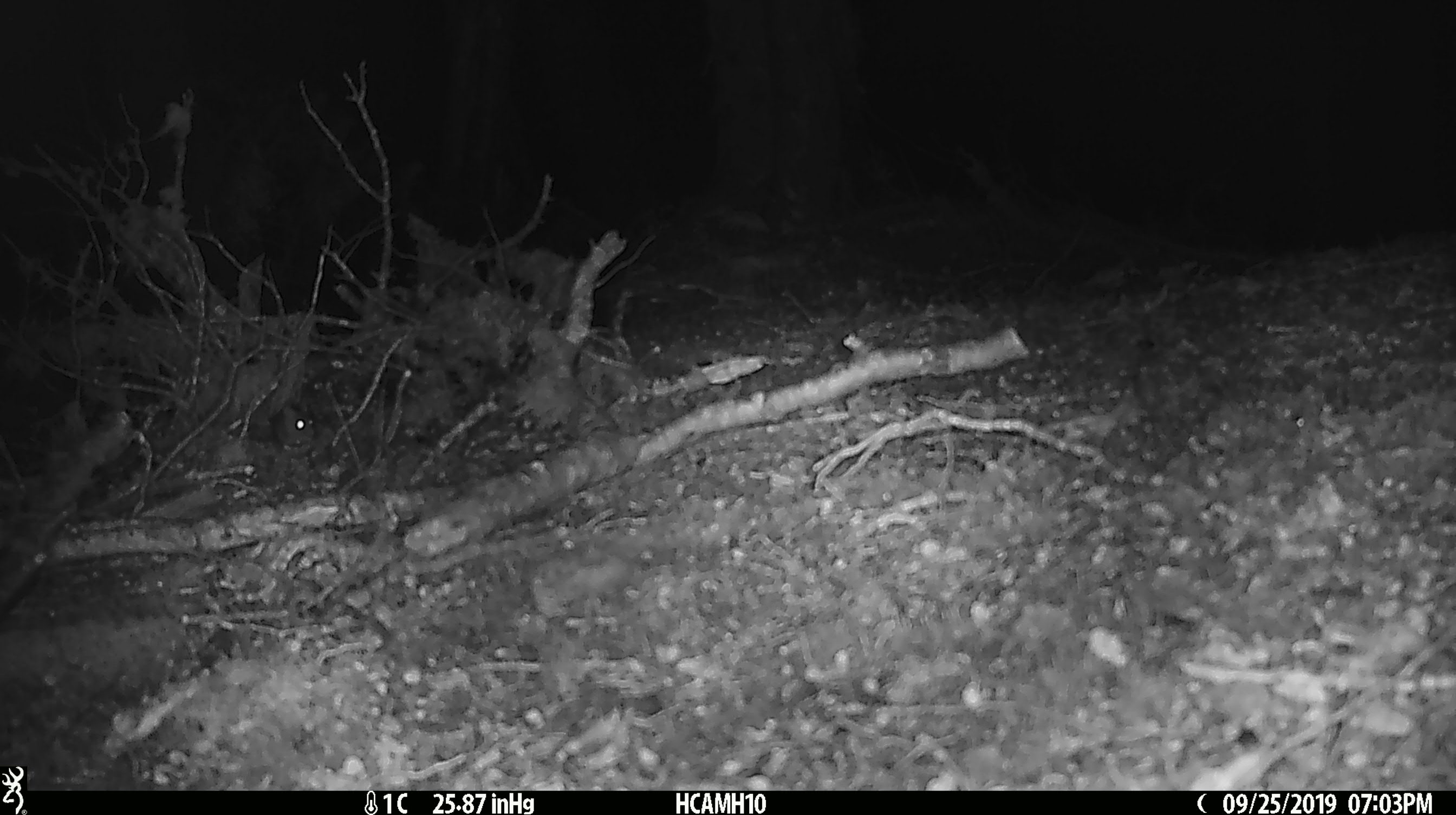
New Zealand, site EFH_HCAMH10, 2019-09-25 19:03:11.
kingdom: Animalia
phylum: Chordata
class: Mammalia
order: Rodentia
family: Muridae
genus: Mus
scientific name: Mus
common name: mouse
Mouse (Mus).